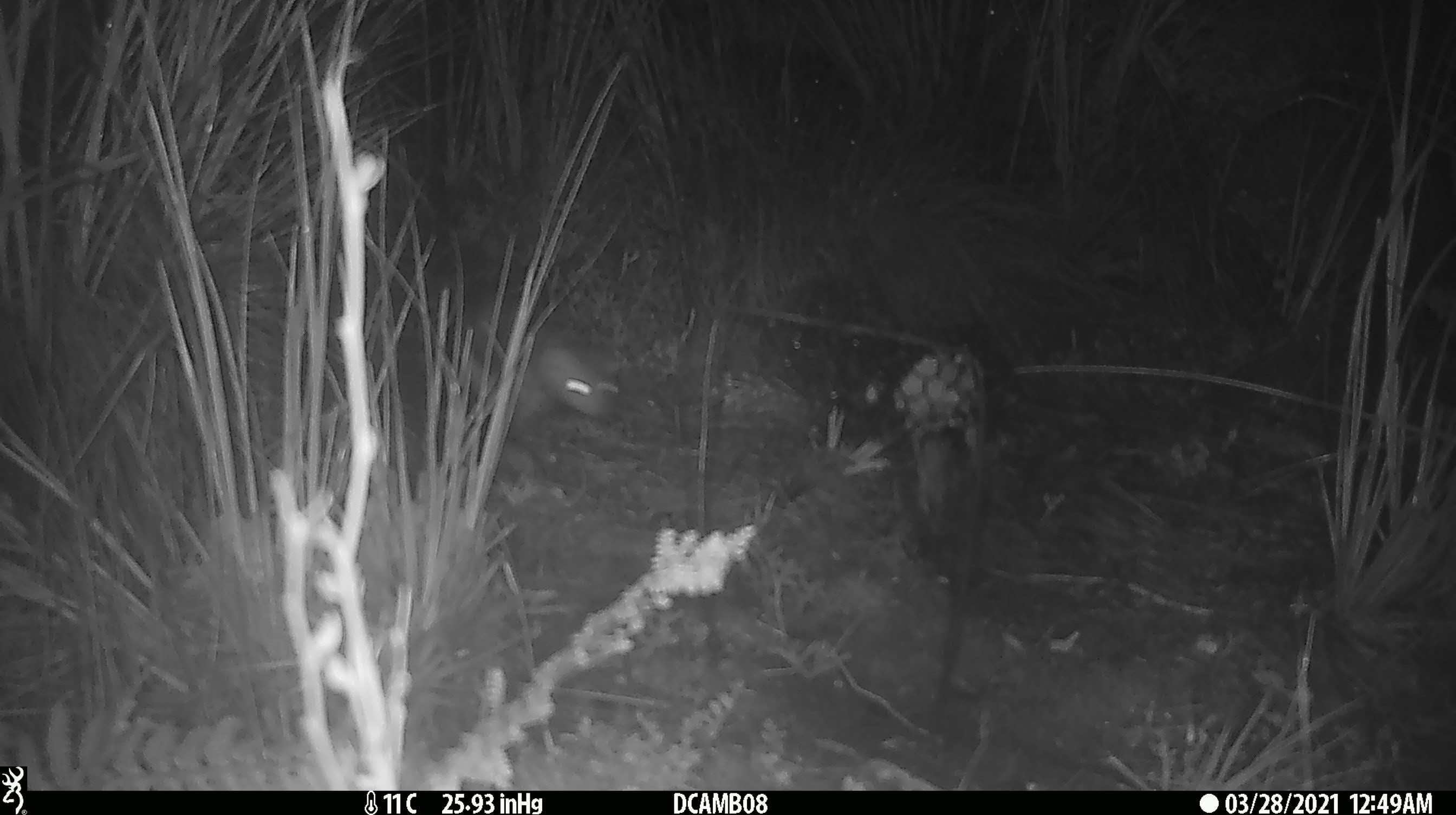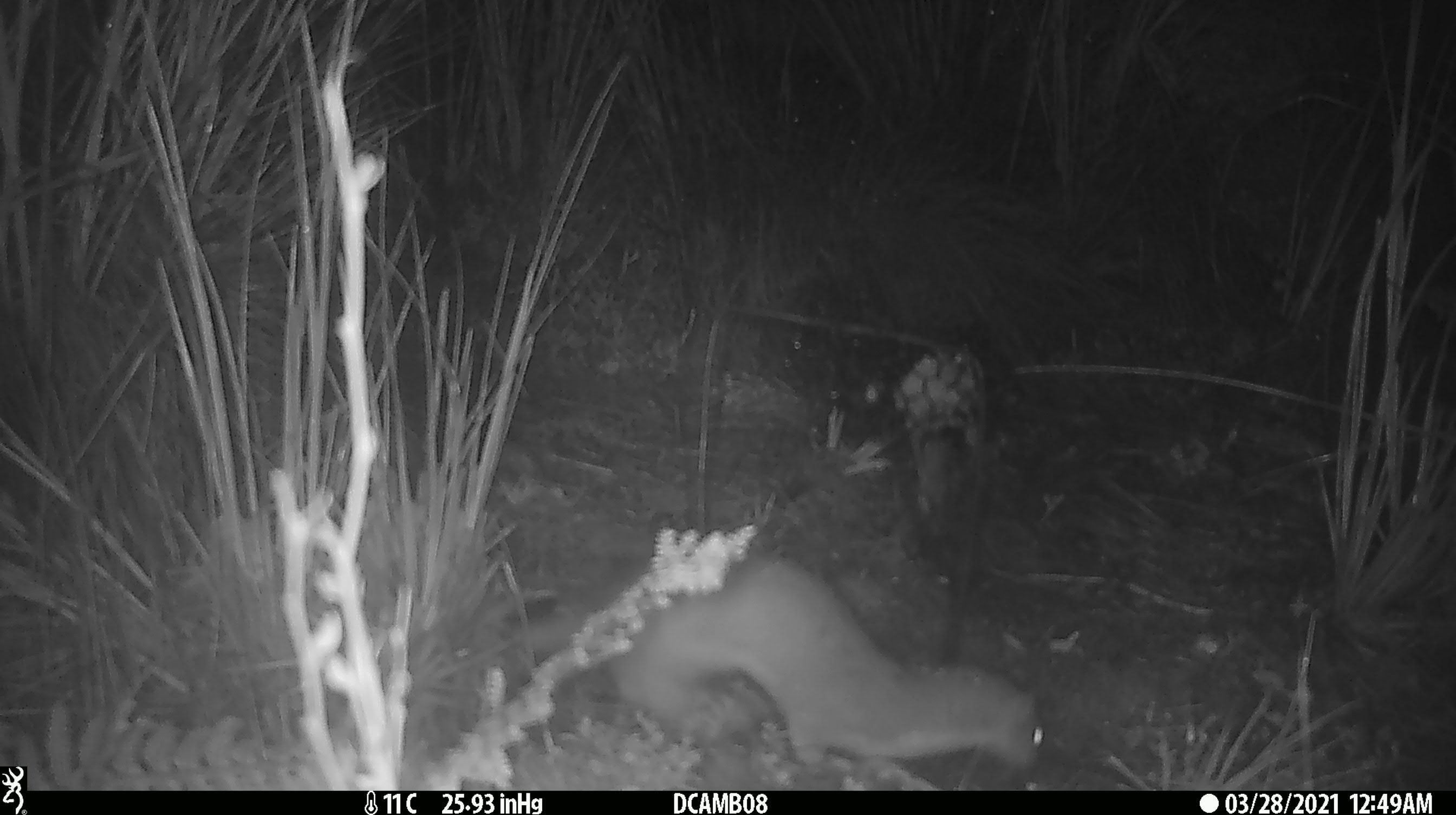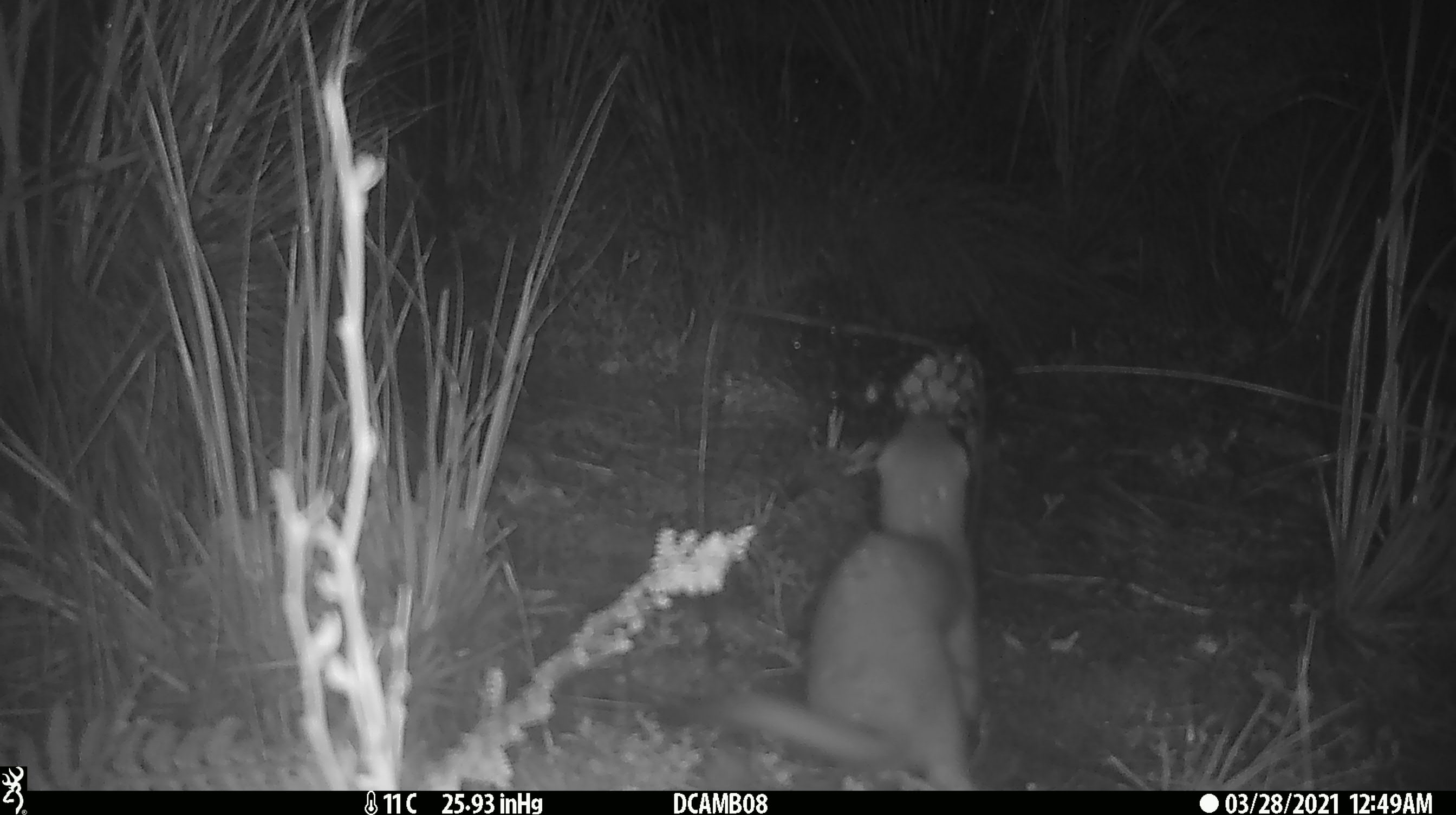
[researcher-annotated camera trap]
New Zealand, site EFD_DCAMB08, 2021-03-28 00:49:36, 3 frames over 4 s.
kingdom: Animalia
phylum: Chordata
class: Mammalia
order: Carnivora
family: Mustelidae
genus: Mustela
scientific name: Mustela erminea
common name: stoat